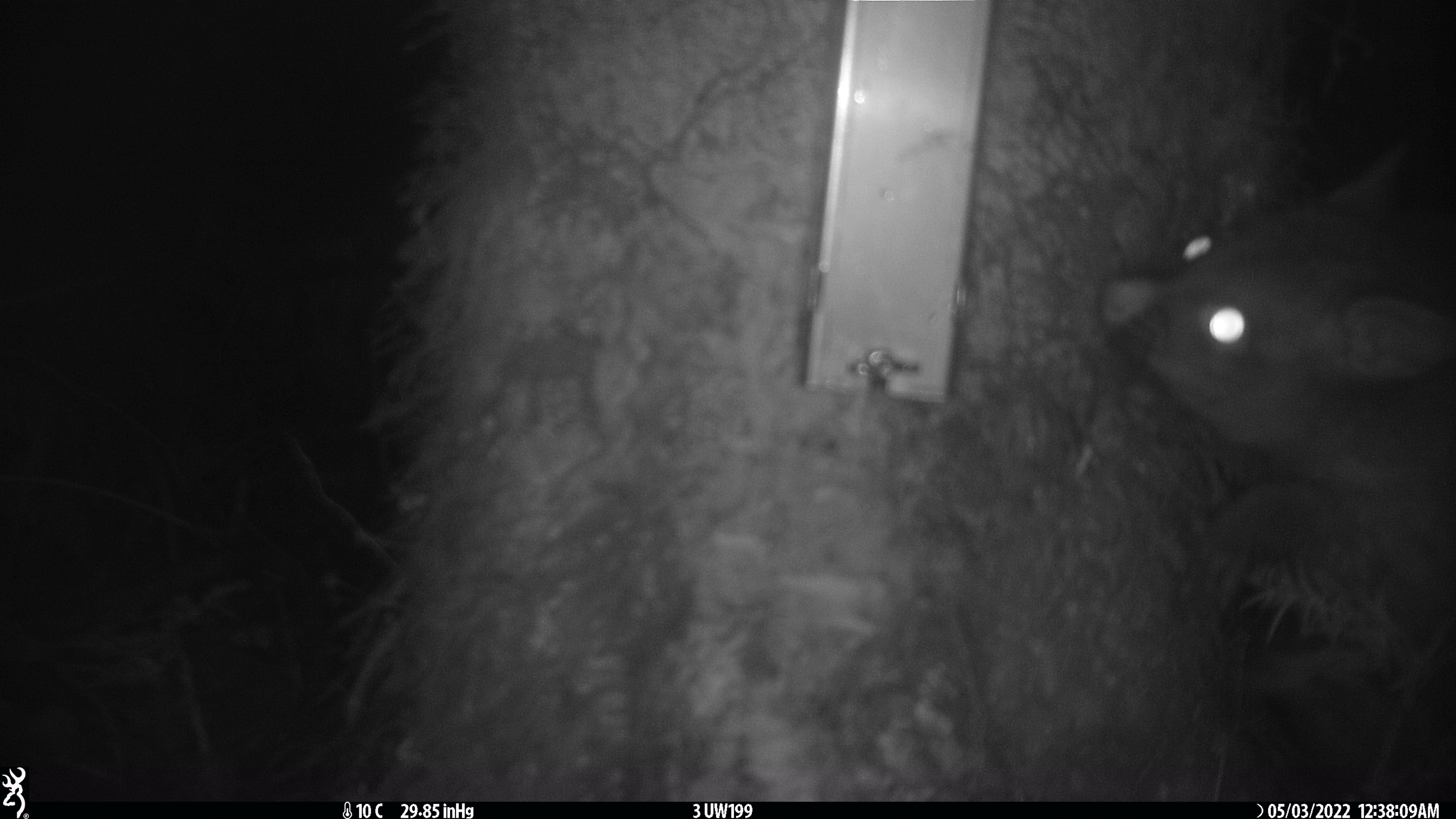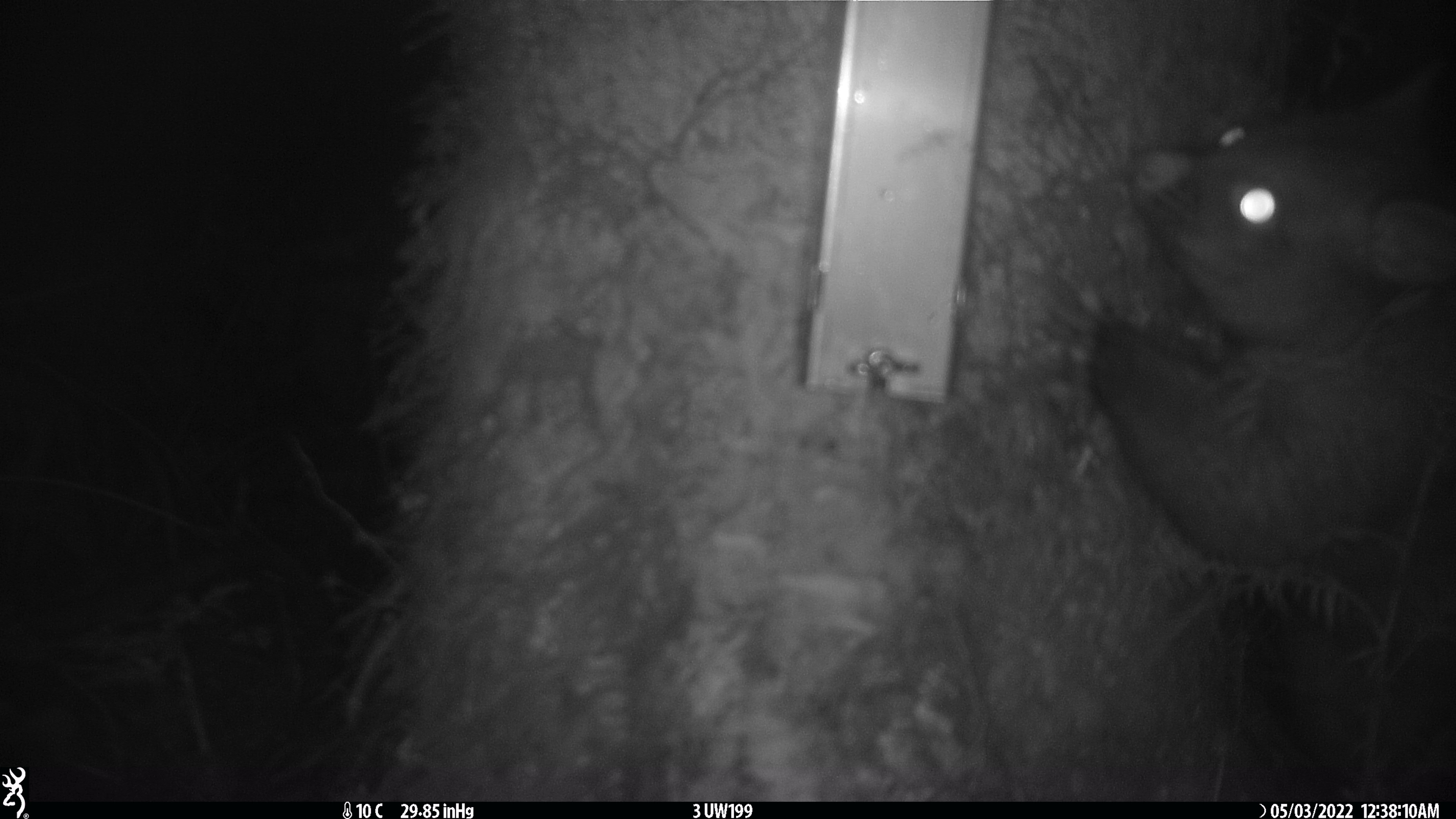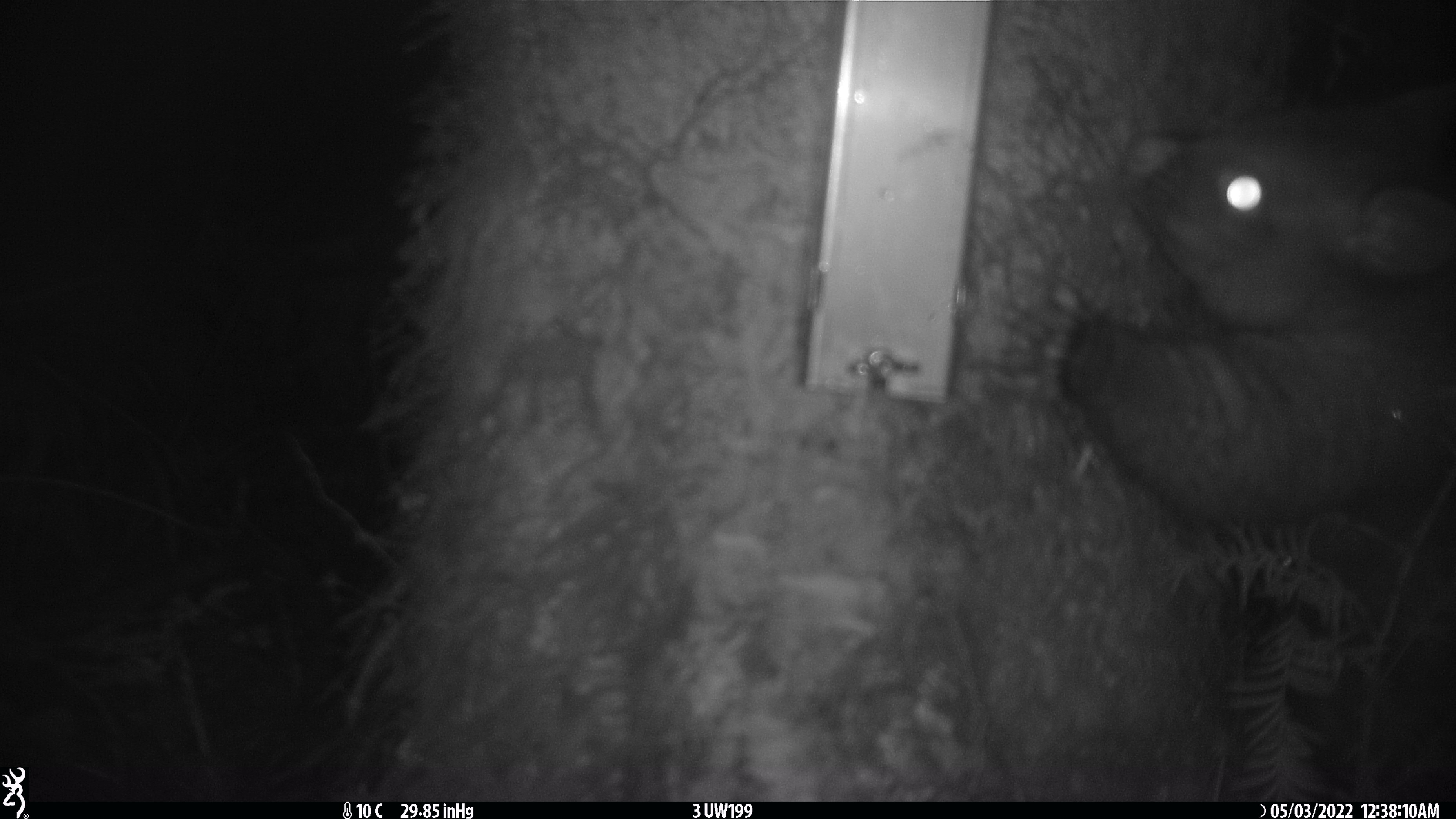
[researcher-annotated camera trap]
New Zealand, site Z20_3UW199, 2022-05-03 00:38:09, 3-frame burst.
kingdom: Animalia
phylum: Chordata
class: Mammalia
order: Diprotodontia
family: Phalangeridae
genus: Trichosurus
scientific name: Trichosurus vulpecula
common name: common brushtail possum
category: possum